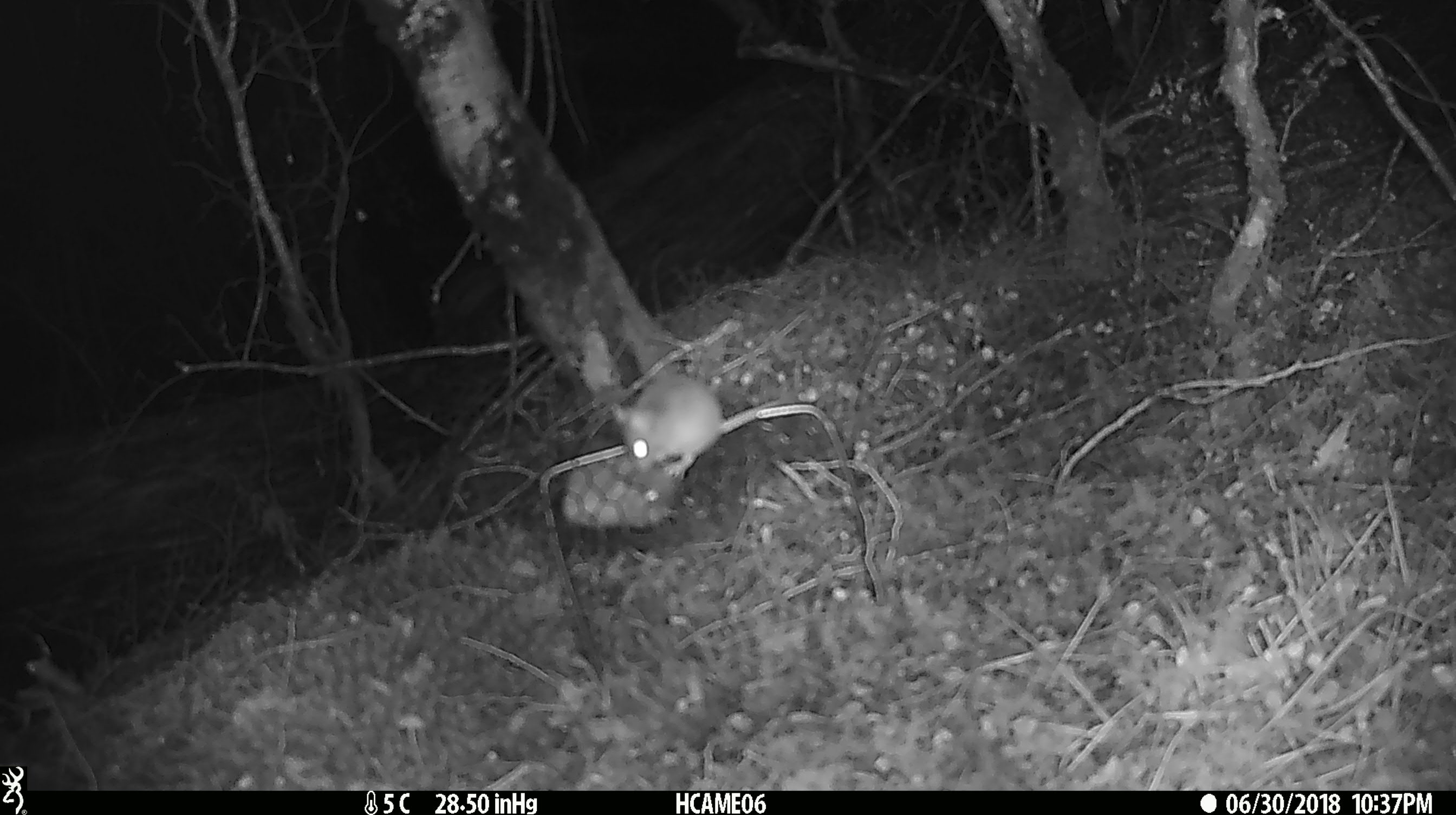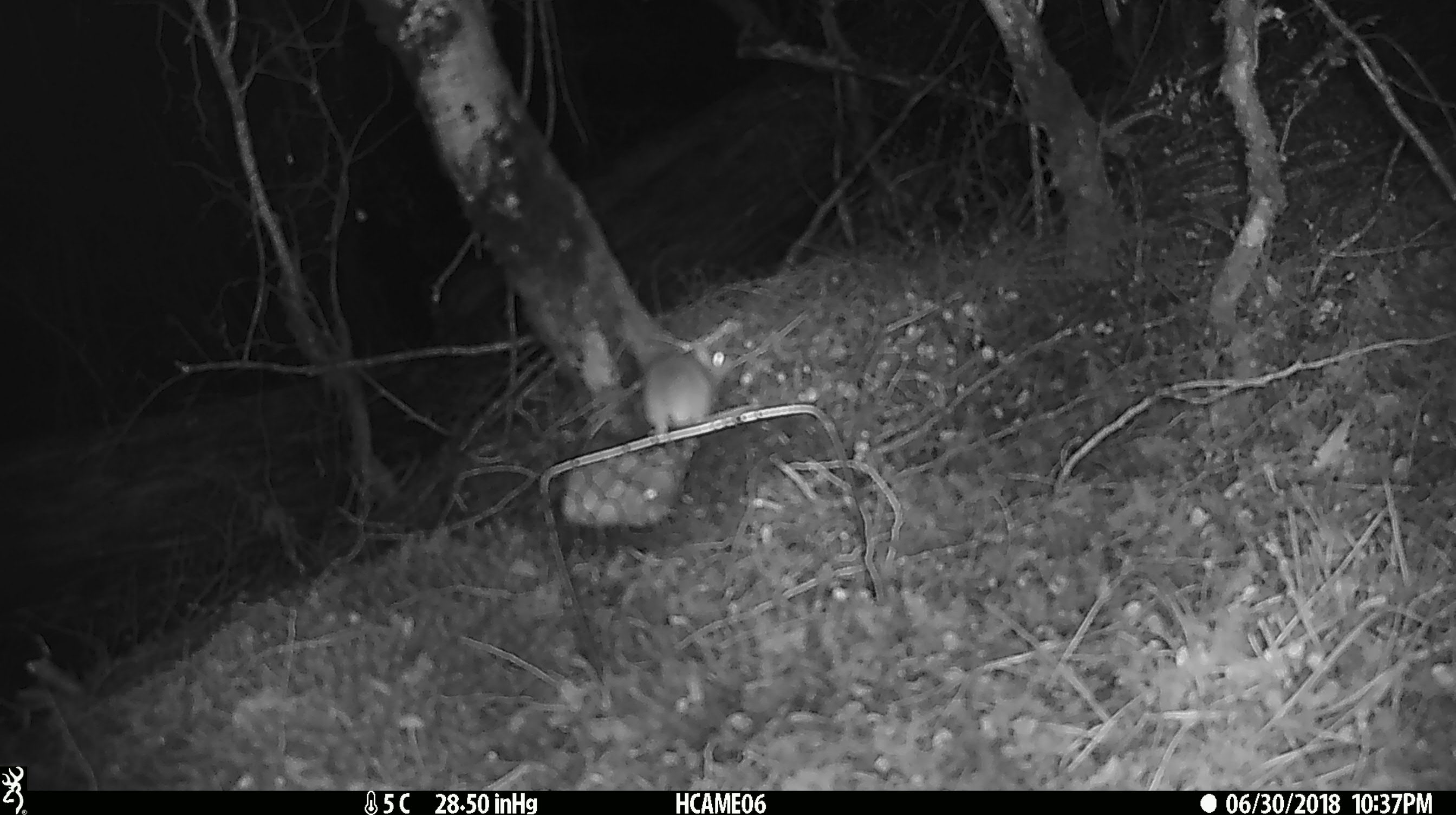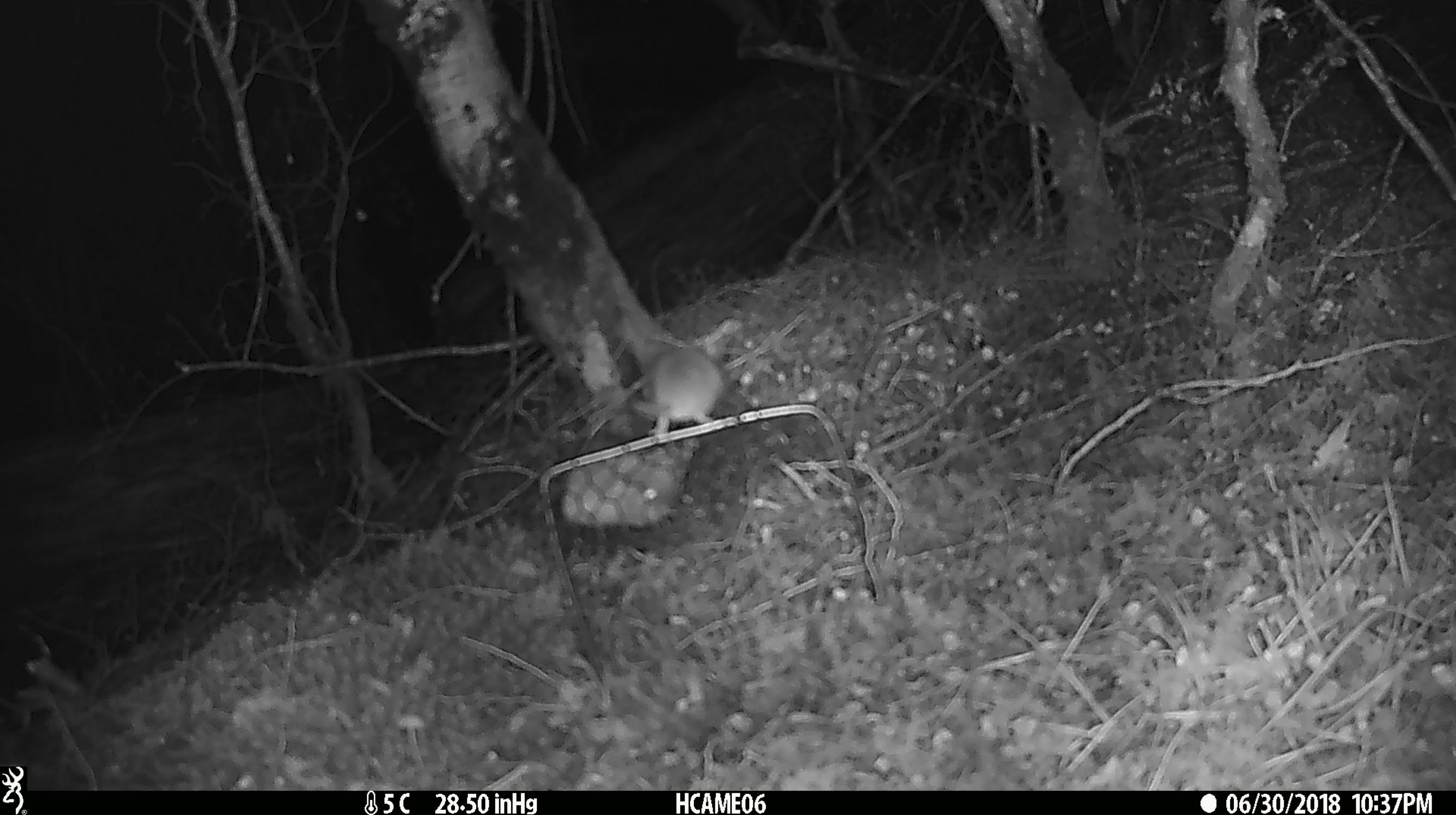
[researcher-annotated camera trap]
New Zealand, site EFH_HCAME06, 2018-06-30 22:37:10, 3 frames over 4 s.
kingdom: Animalia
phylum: Chordata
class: Mammalia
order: Rodentia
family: Muridae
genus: Mus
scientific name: Mus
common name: mouse